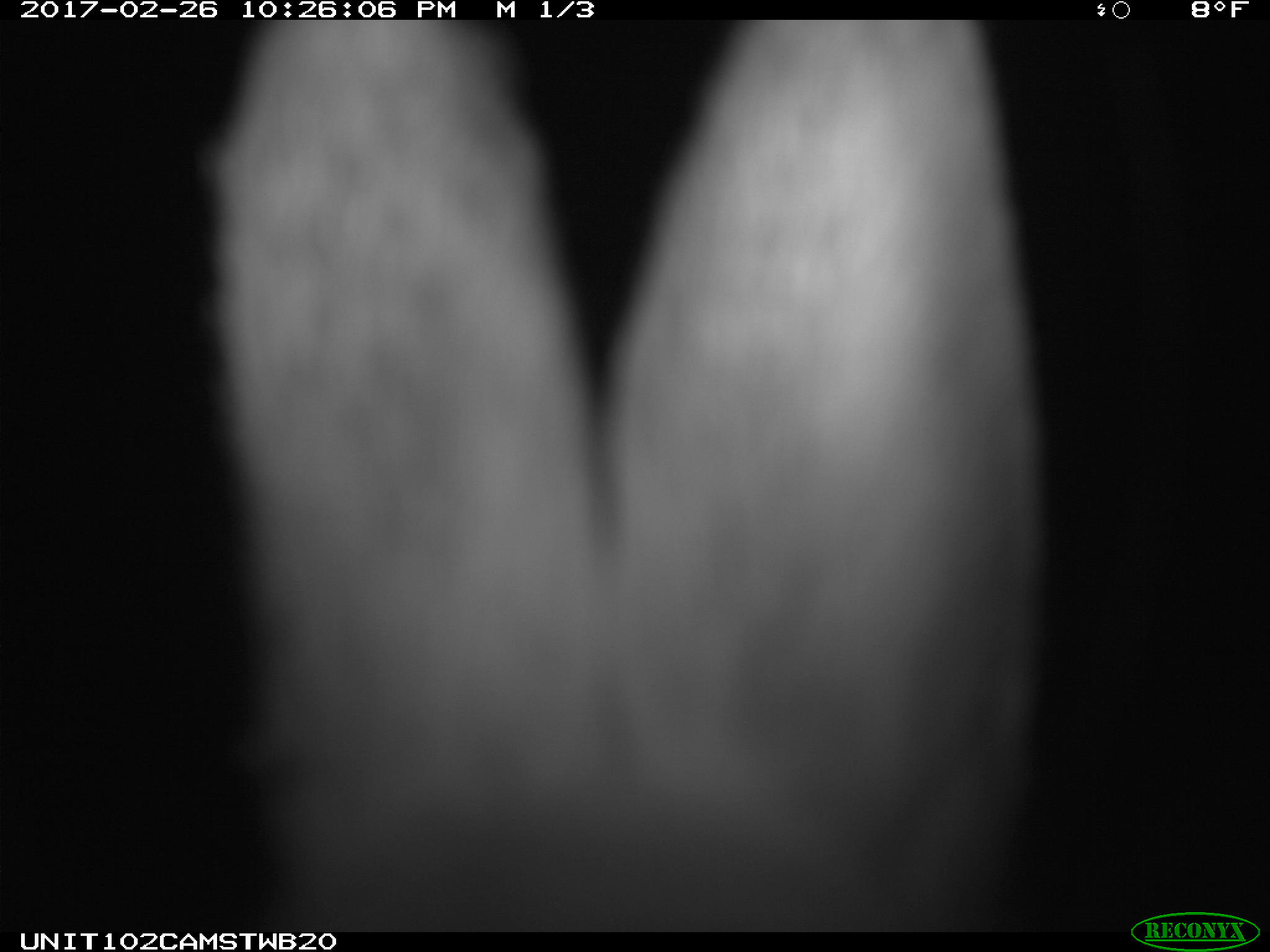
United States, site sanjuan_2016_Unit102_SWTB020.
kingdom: Animalia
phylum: Chordata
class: Mammalia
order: Lagomorpha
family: Leporidae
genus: Lepus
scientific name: Lepus americanus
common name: snowshoe hare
Lepus americanus (snowshoe hare).